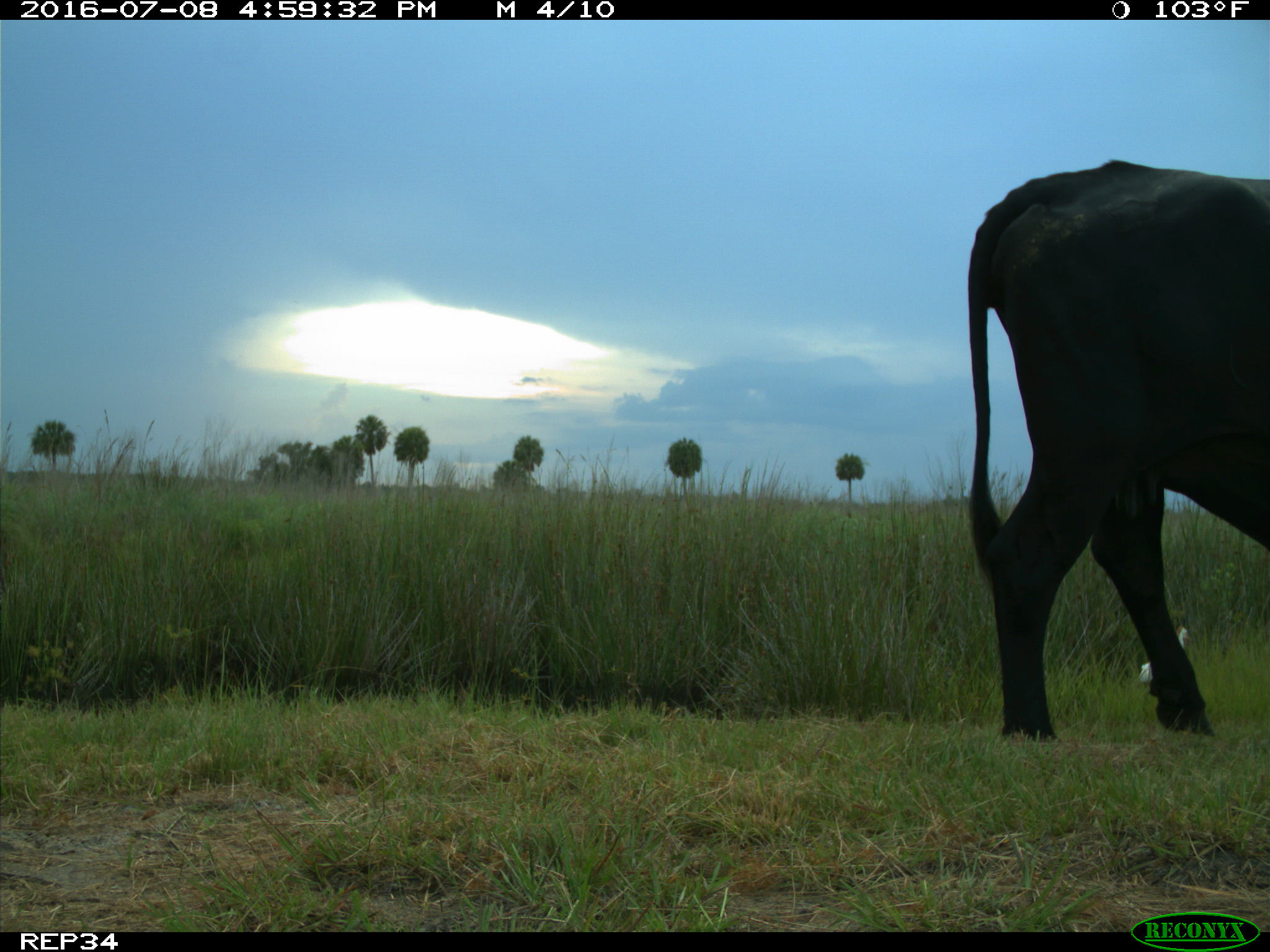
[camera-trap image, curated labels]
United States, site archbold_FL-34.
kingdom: Animalia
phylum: Chordata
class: Mammalia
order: Artiodactyla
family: Bovidae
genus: Bos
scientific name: Bos taurus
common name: domestic cow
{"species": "Bos taurus (domestic cow)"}